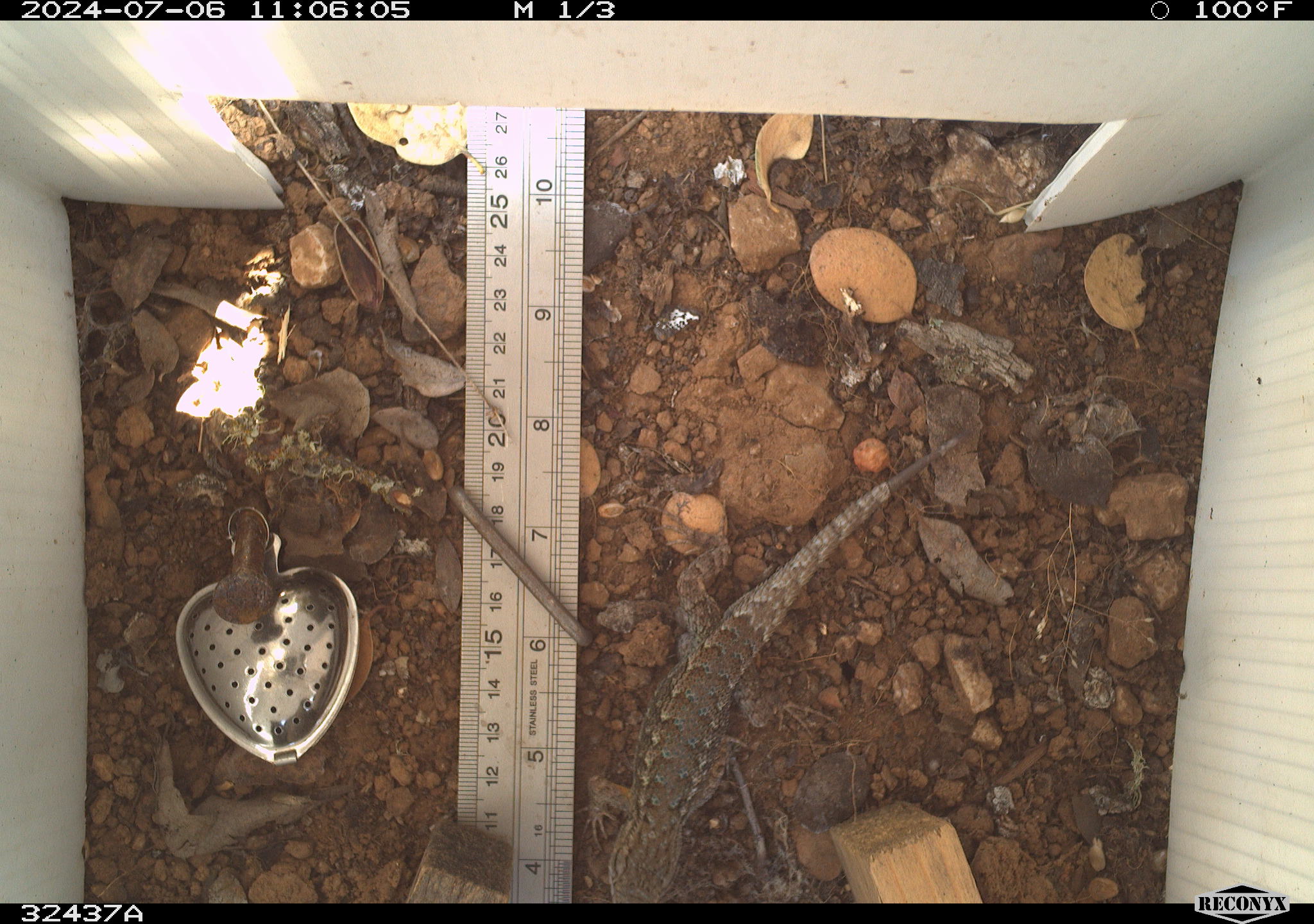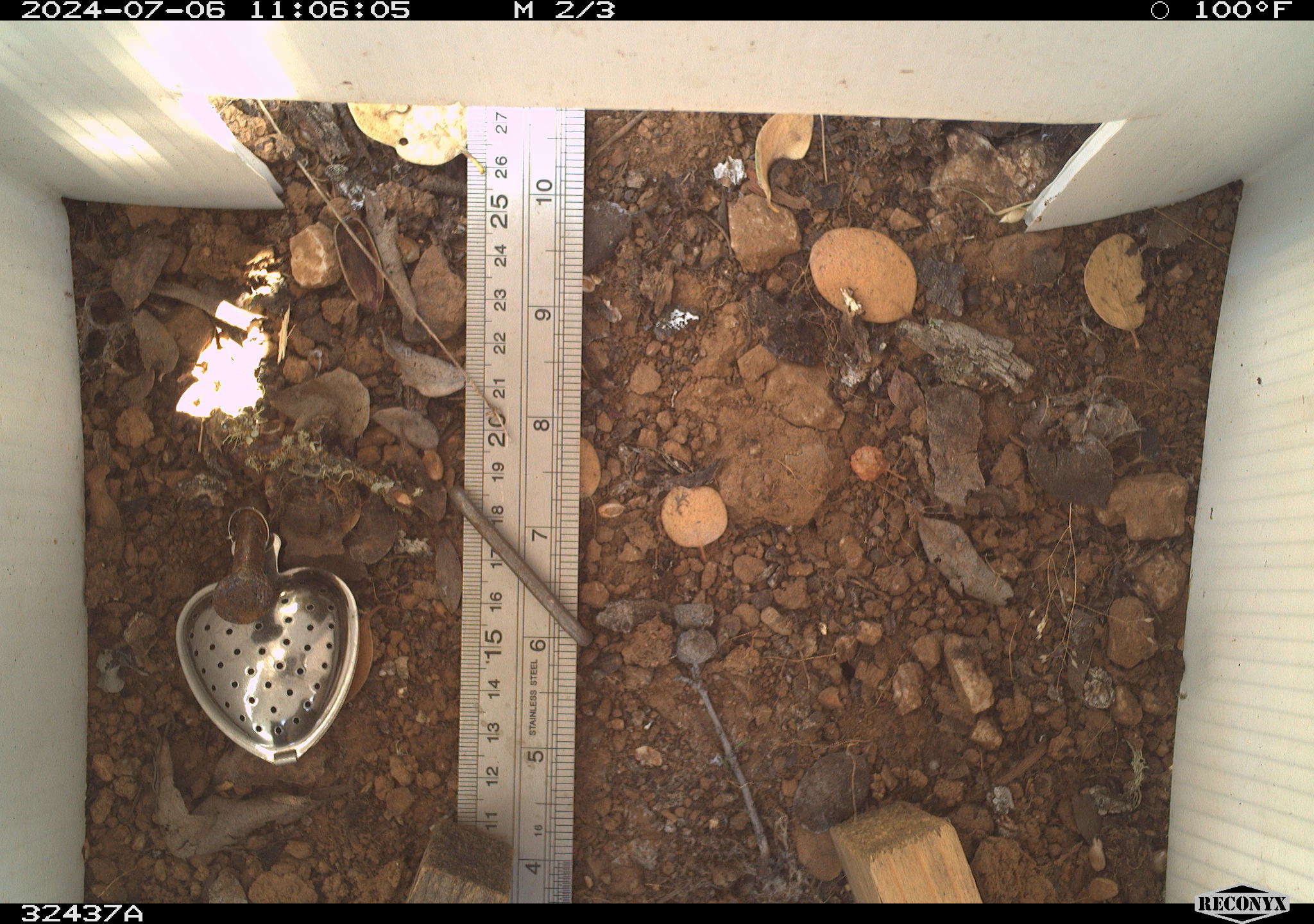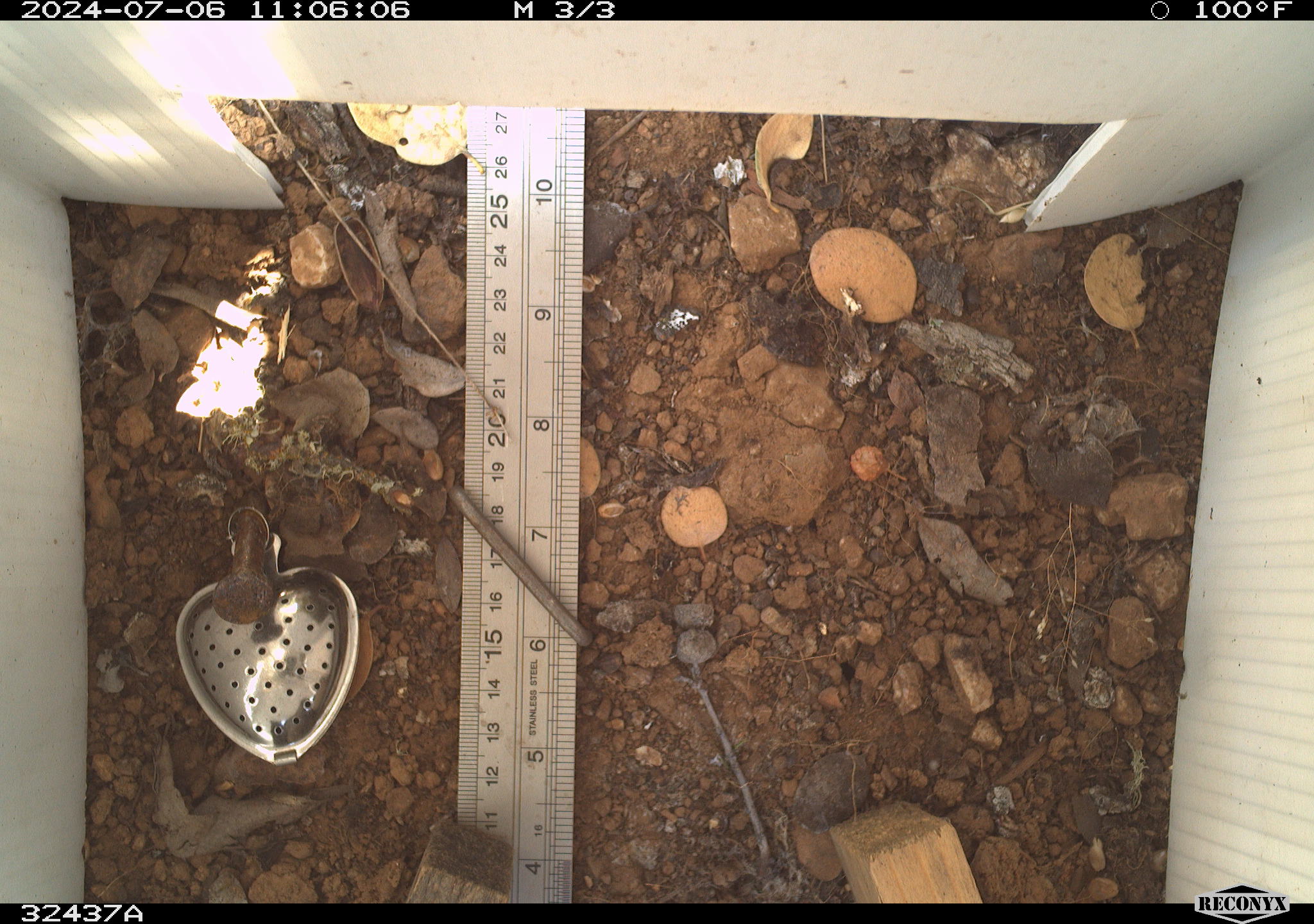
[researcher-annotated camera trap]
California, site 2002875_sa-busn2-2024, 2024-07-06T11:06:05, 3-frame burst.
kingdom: Animalia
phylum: Chordata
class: Reptilia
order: Squamata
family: Phrynosomatidae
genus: Sceloporus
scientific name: Sceloporus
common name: spiny lizards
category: sceloporus species